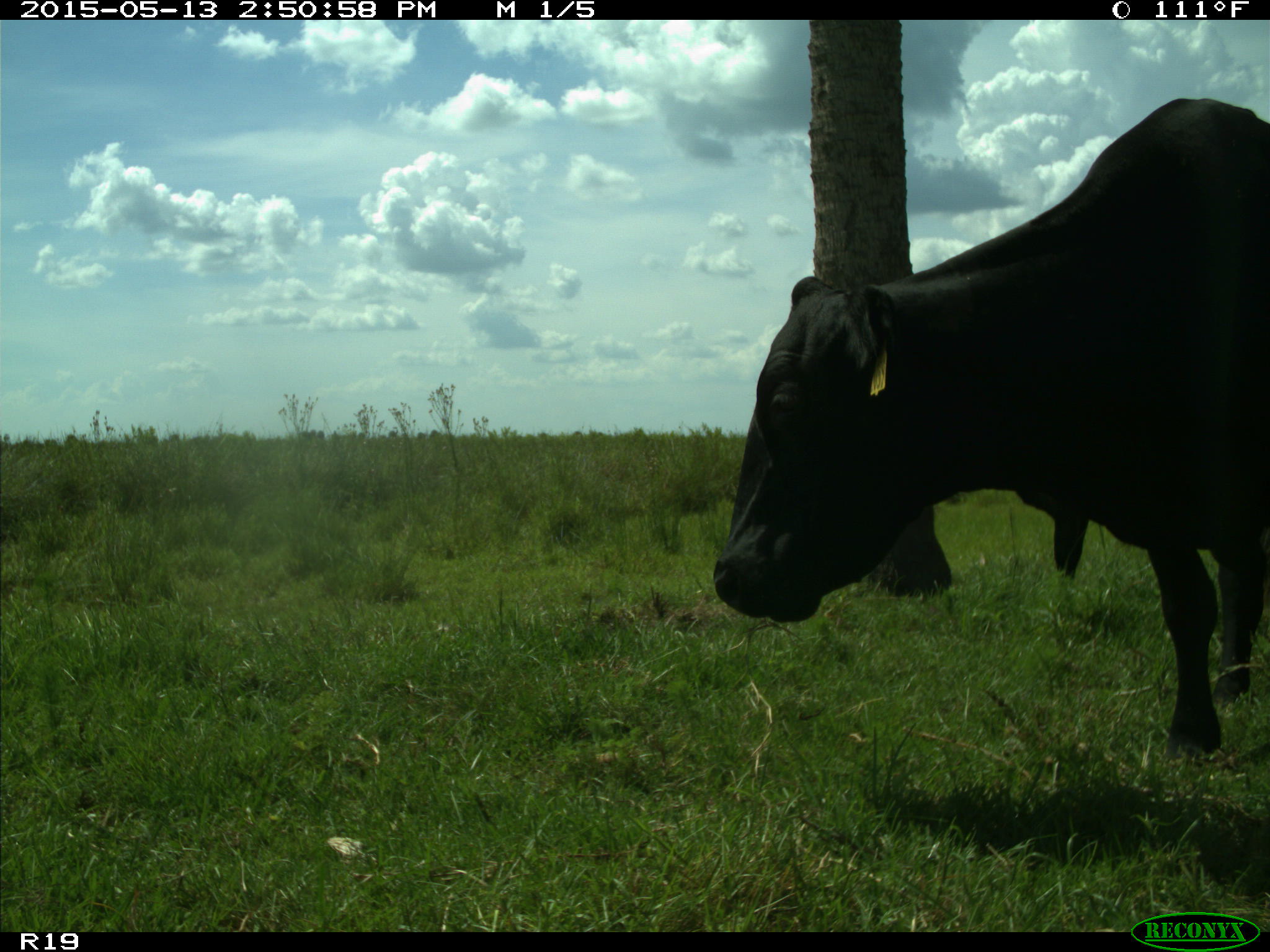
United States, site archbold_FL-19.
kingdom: Animalia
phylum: Chordata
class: Mammalia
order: Artiodactyla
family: Bovidae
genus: Bos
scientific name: Bos taurus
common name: domestic cow